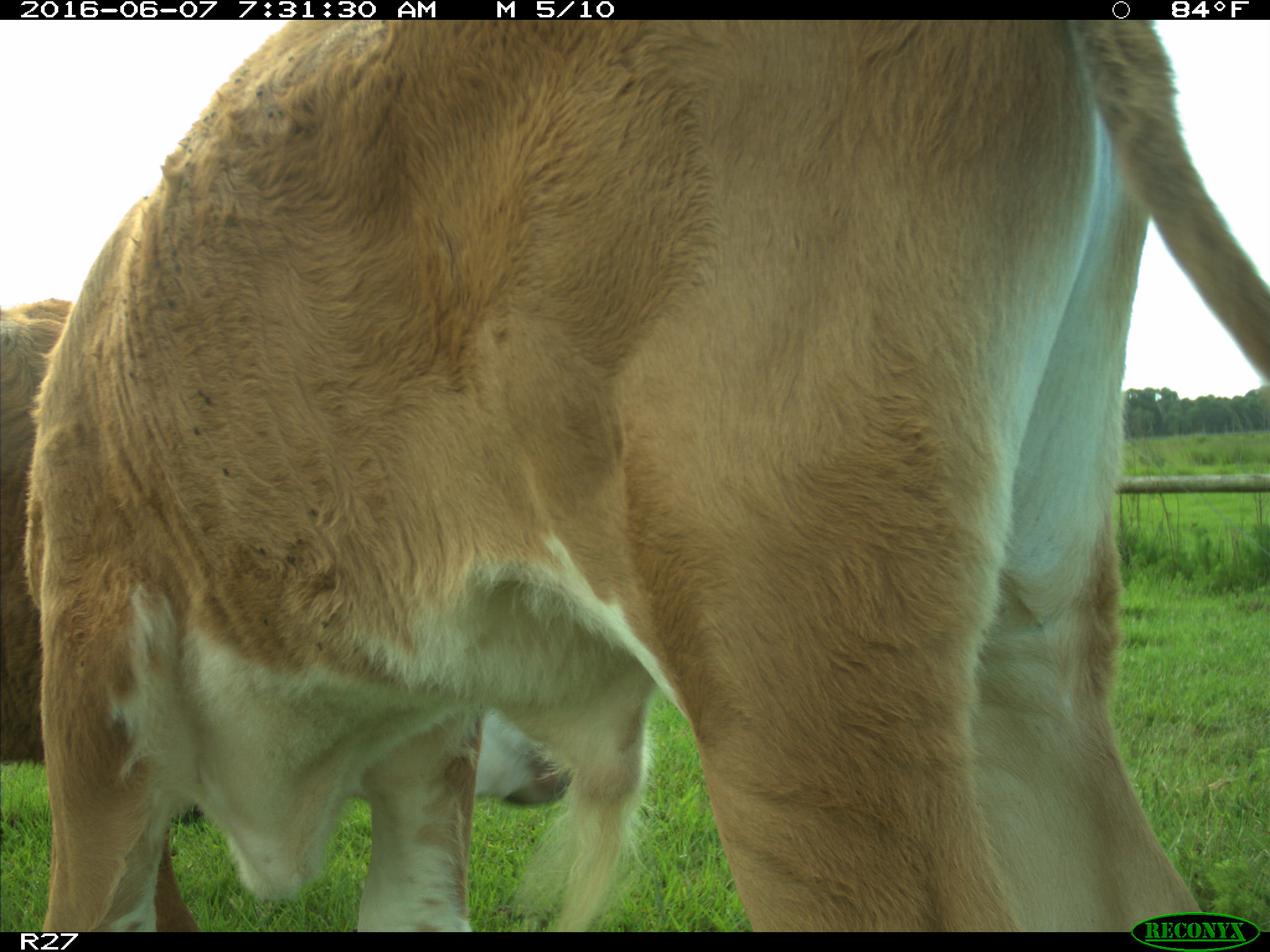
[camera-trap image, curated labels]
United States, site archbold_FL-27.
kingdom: Animalia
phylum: Chordata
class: Mammalia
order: Artiodactyla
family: Bovidae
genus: Bos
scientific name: Bos taurus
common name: domestic cow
Bos taurus (domestic cow).